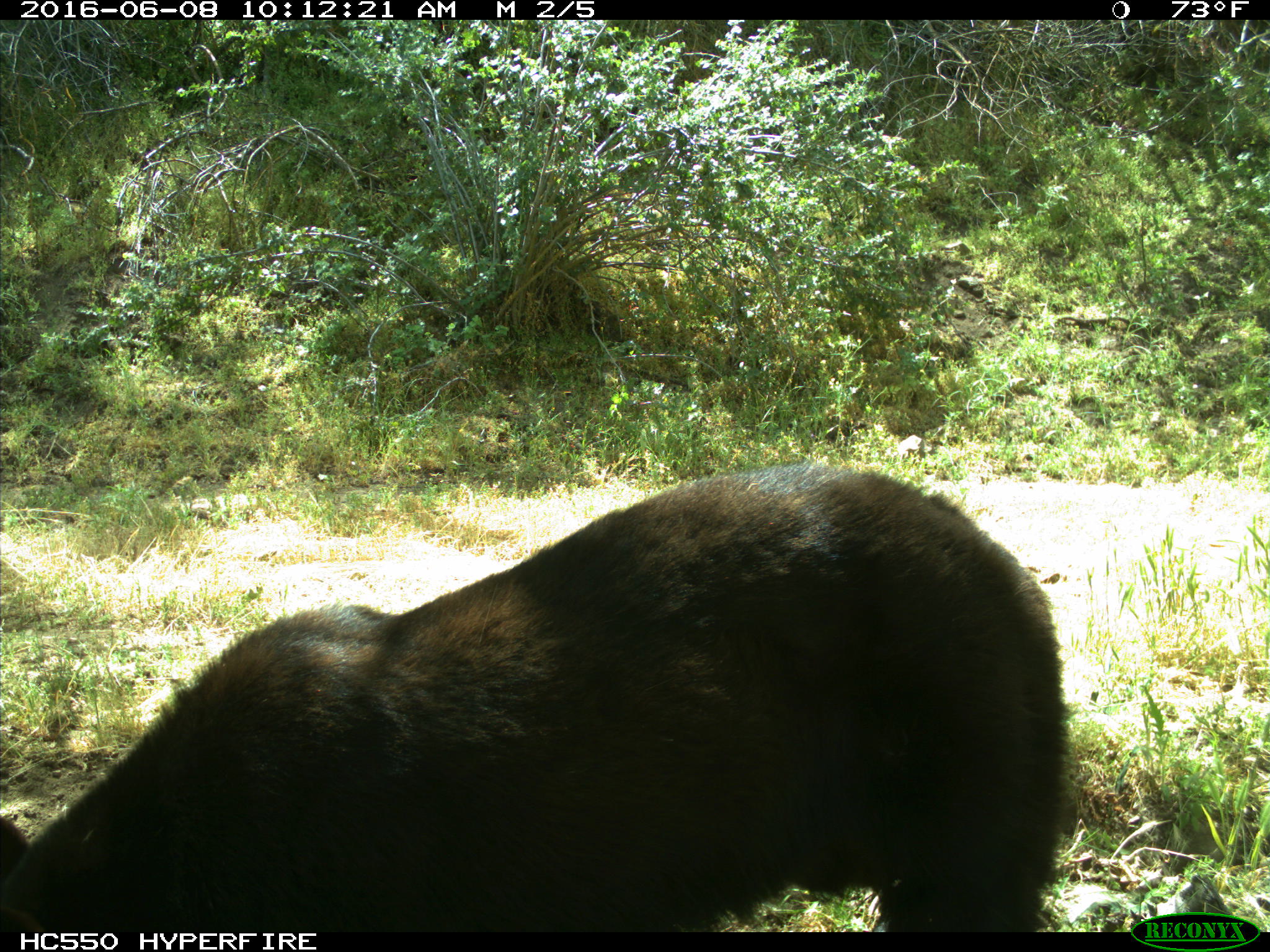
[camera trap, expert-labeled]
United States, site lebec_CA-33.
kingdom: Animalia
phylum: Chordata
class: Mammalia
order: Carnivora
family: Ursidae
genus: Ursus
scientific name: Ursus americanus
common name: american black bear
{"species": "Ursus americanus (american black bear)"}